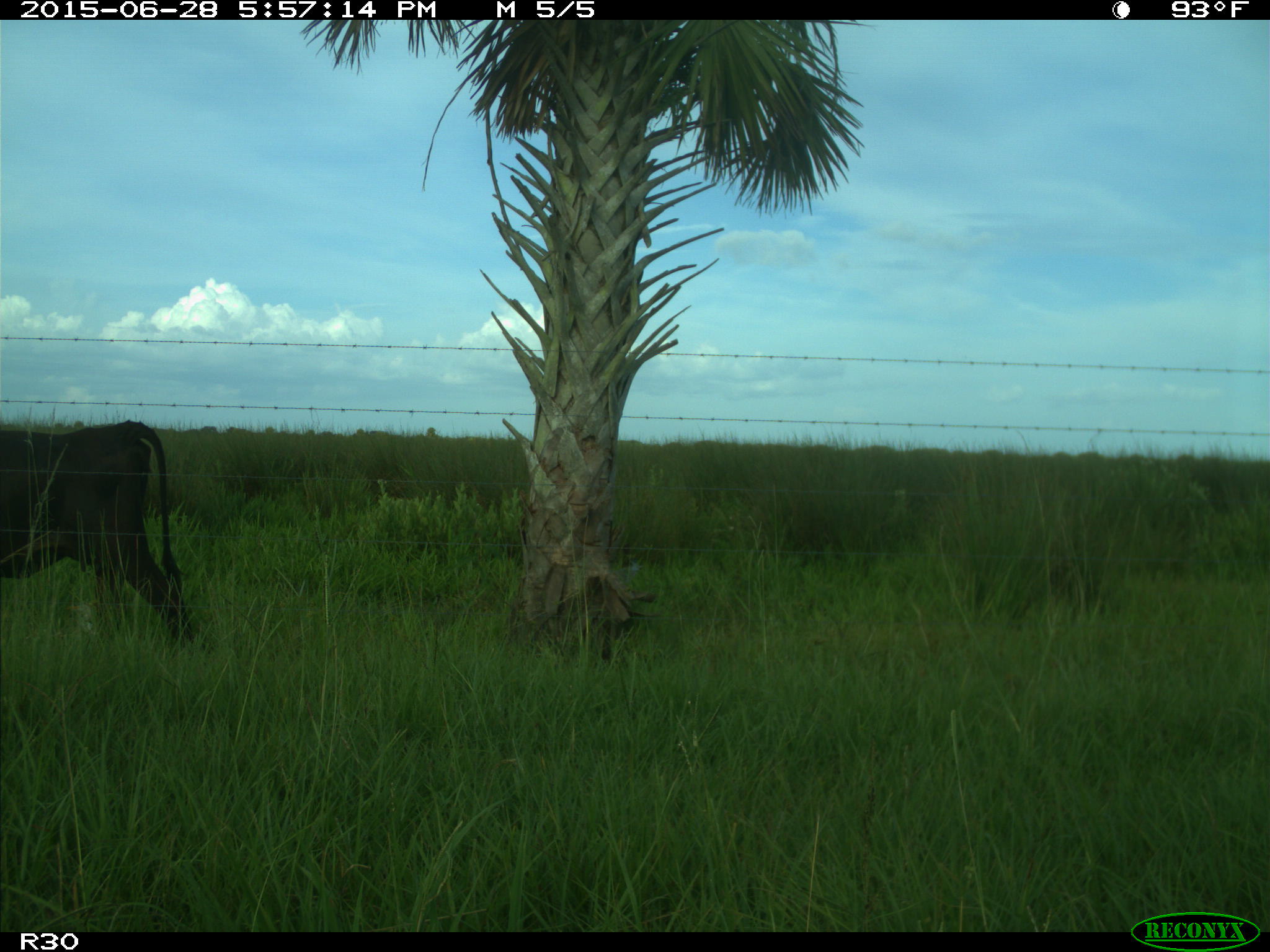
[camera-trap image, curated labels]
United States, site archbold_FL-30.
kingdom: Animalia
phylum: Chordata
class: Mammalia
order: Artiodactyla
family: Bovidae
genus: Bos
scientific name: Bos taurus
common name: domestic cow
Bos taurus (domestic cow).